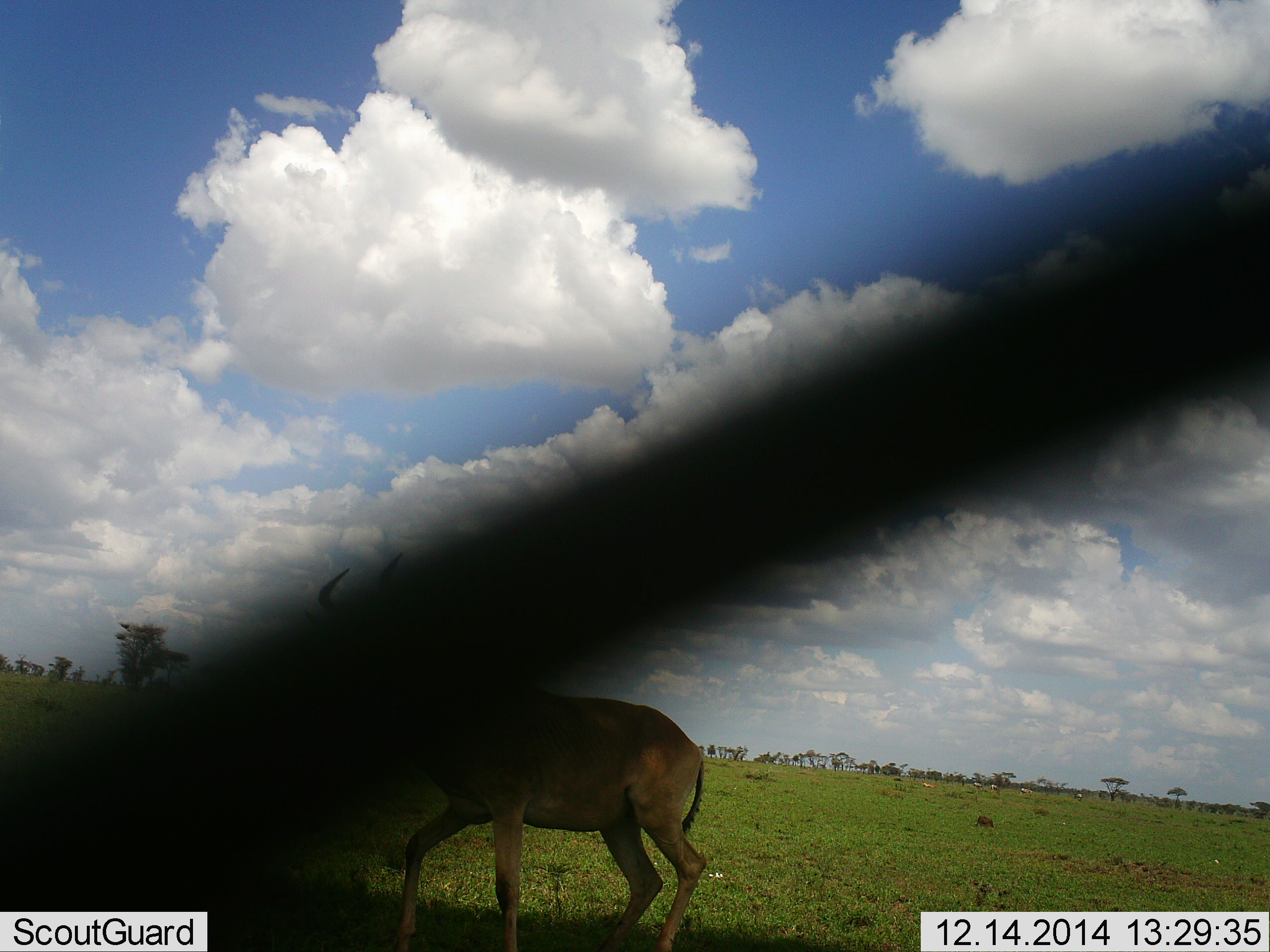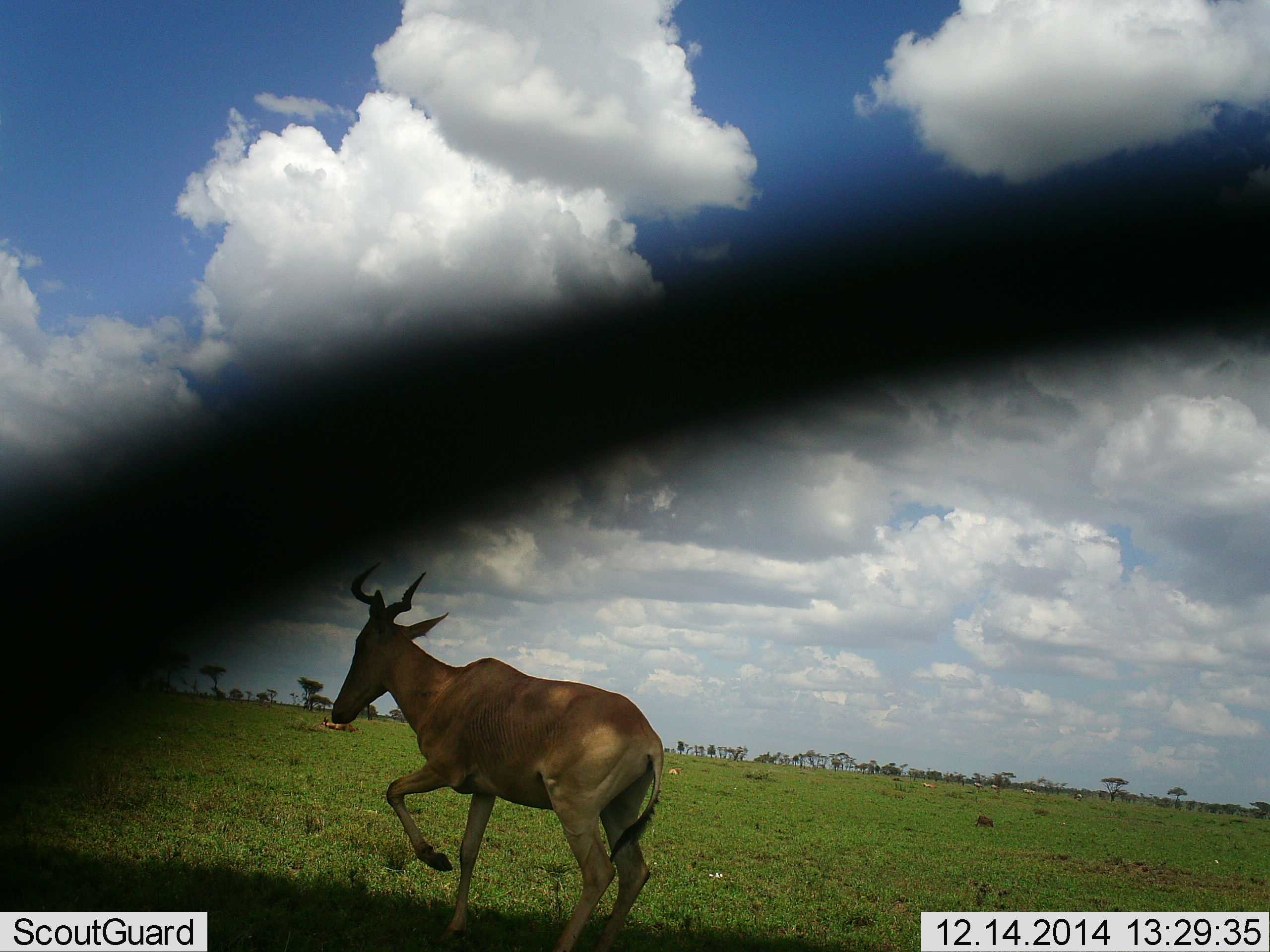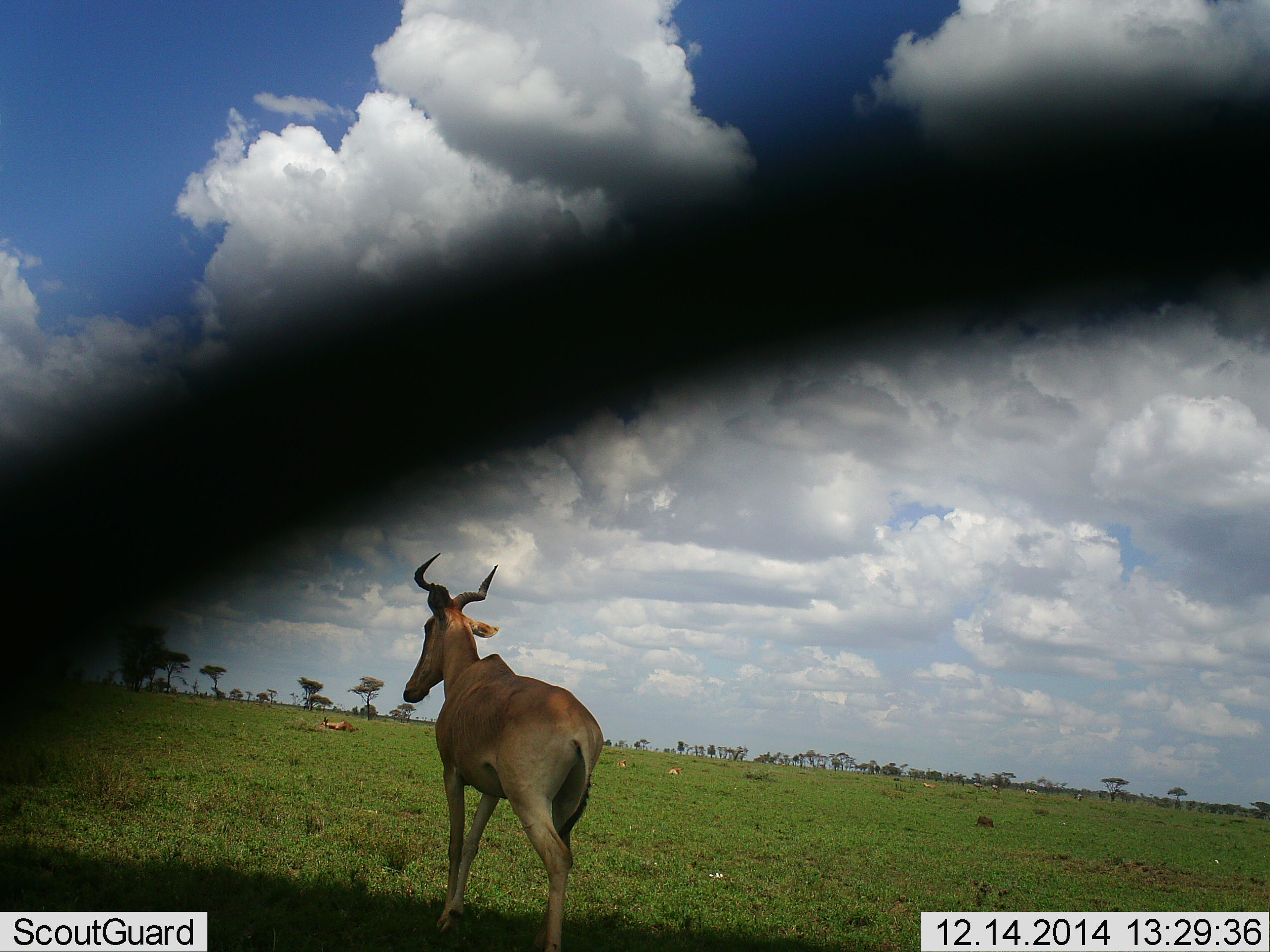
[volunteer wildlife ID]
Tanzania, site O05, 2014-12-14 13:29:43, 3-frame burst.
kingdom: Animalia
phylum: Chordata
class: Mammalia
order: Artiodactyla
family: Bovidae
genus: Alcelaphus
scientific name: Alcelaphus buselaphus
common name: hartebeest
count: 1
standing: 30%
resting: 0%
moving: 80%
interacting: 0%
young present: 0%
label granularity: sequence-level